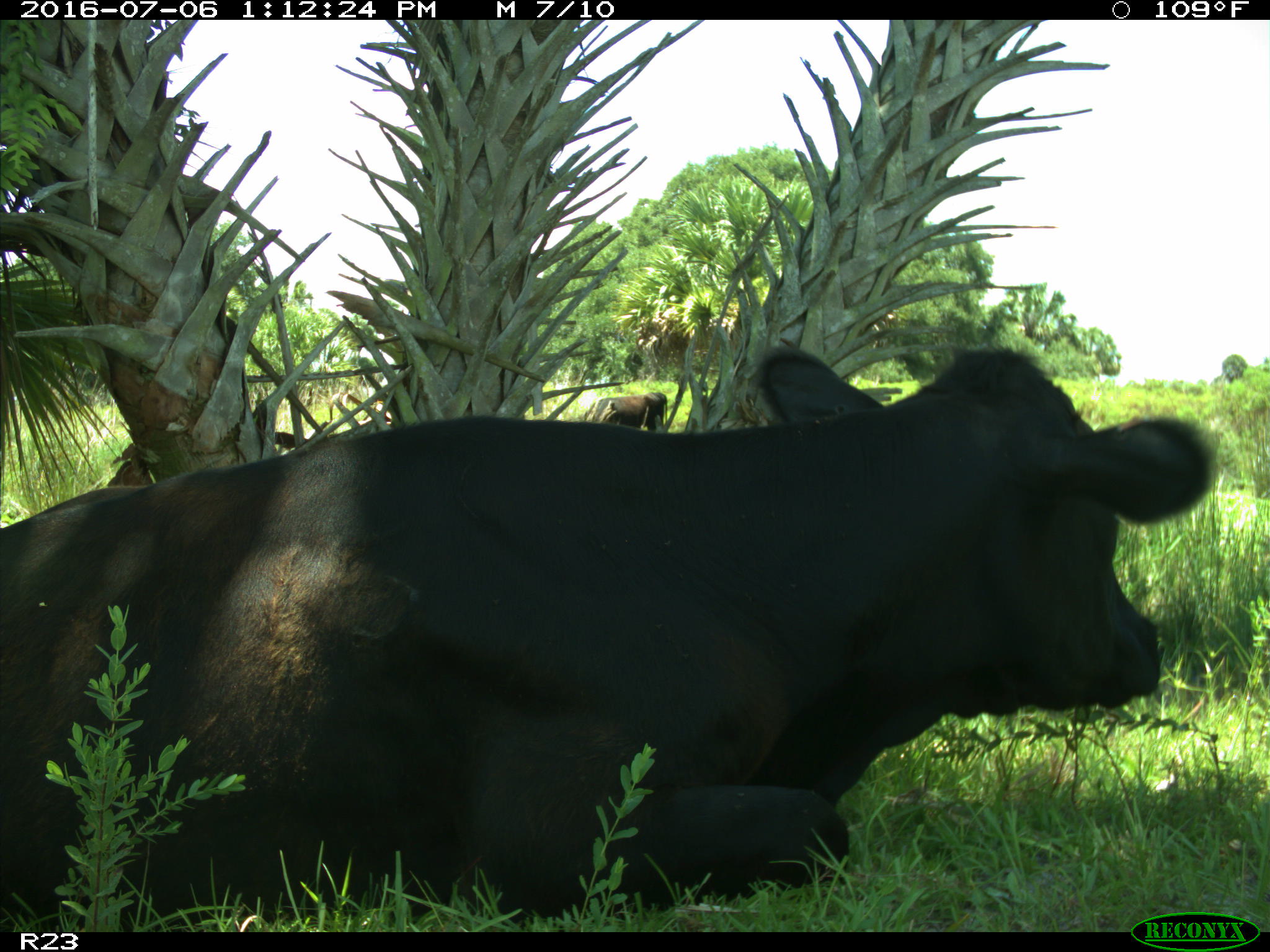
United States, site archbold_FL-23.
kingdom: Animalia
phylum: Chordata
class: Mammalia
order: Artiodactyla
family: Bovidae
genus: Bos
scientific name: Bos taurus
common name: domestic cow